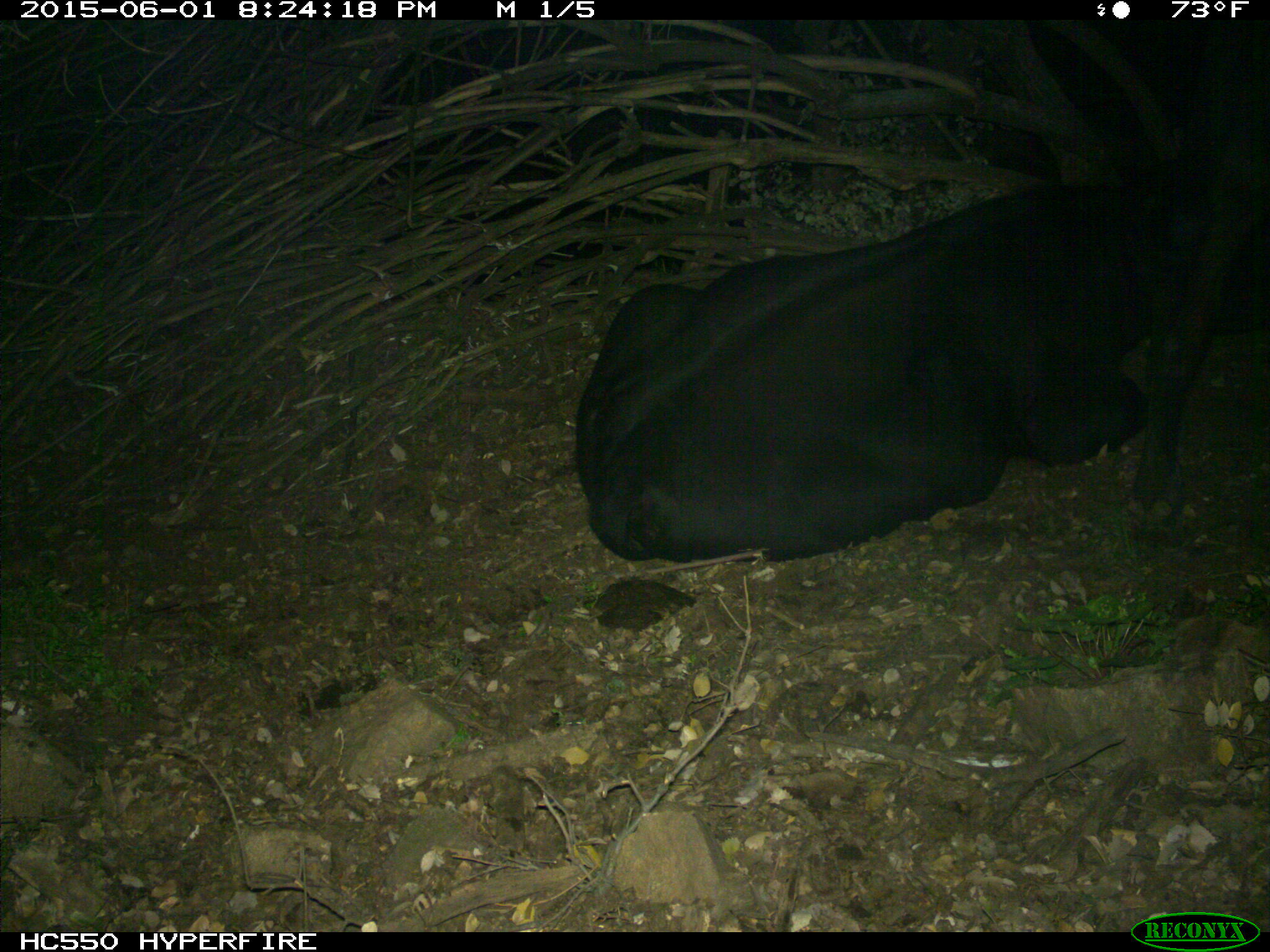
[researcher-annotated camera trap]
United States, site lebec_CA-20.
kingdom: Animalia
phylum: Chordata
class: Mammalia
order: Artiodactyla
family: Bovidae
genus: Bos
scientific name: Bos taurus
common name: domestic cow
Bos taurus (domestic cow).